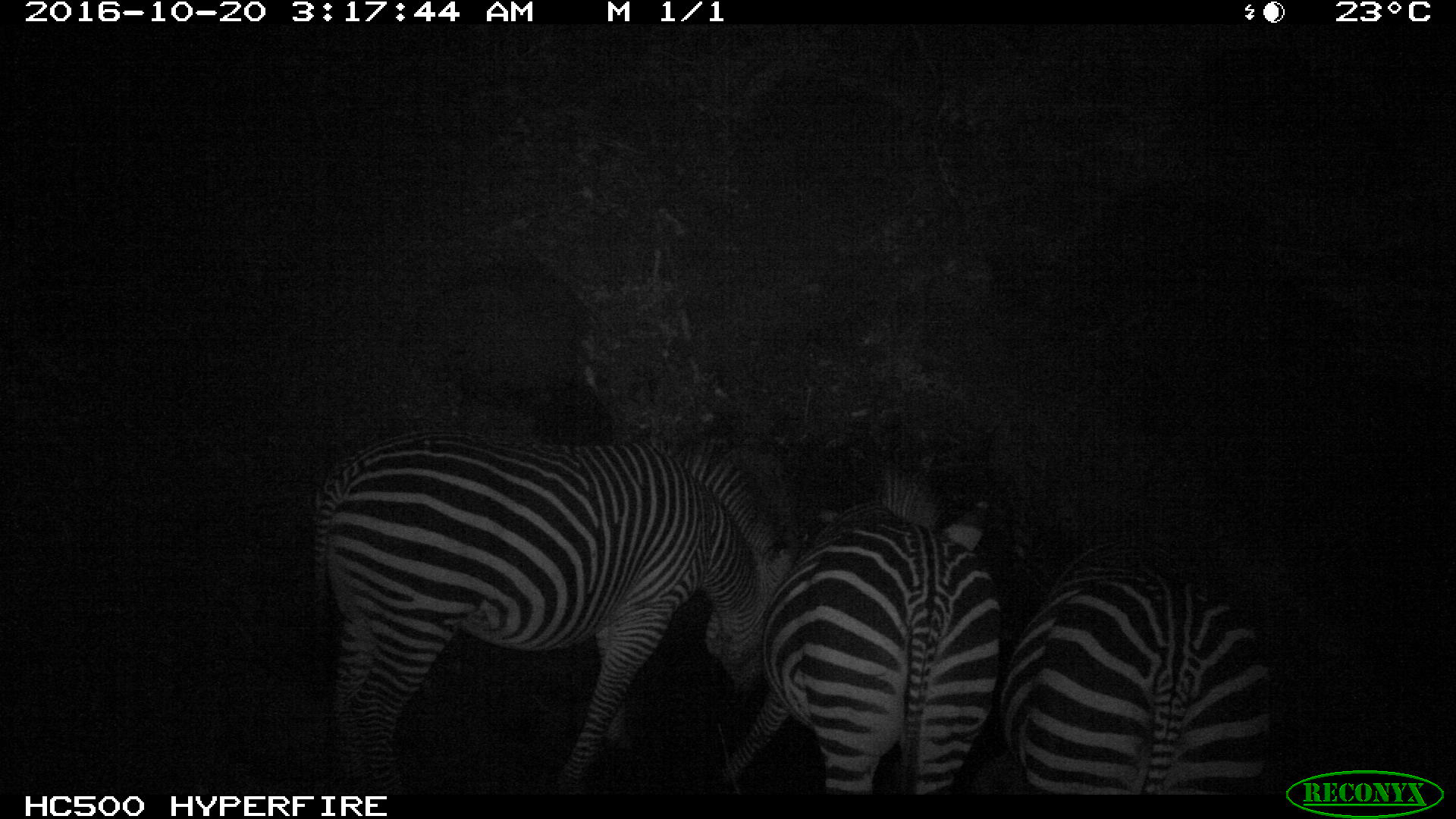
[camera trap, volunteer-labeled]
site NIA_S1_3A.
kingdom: Animalia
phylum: Chordata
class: Mammalia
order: Perissodactyla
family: Equidae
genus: Equus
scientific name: Equus quagga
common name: plains zebra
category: zebraplains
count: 3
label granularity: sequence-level